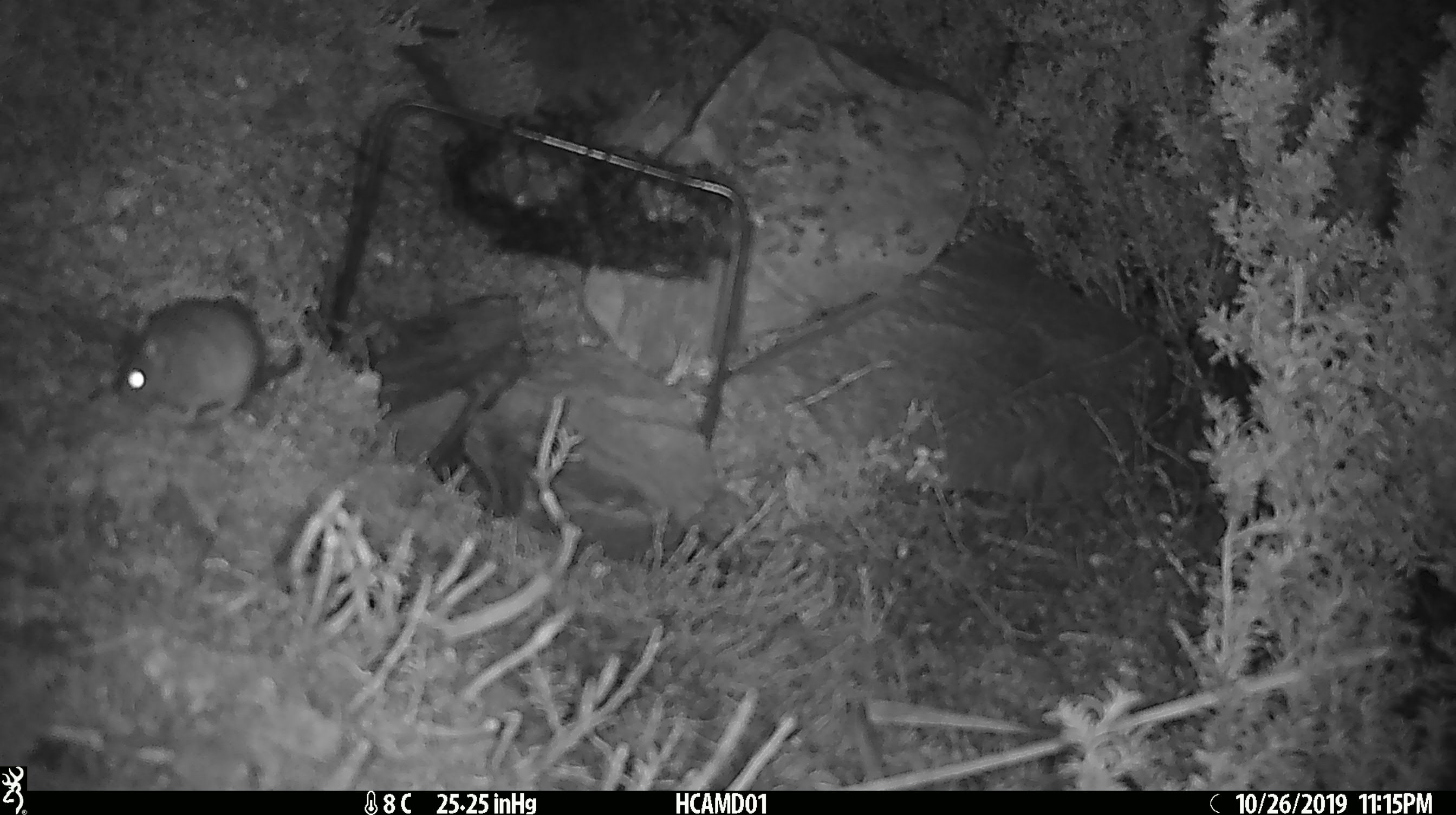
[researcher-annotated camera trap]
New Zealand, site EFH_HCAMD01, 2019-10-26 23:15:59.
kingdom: Animalia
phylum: Chordata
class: Mammalia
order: Rodentia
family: Muridae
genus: Mus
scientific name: Mus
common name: mouse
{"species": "mouse (Mus)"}